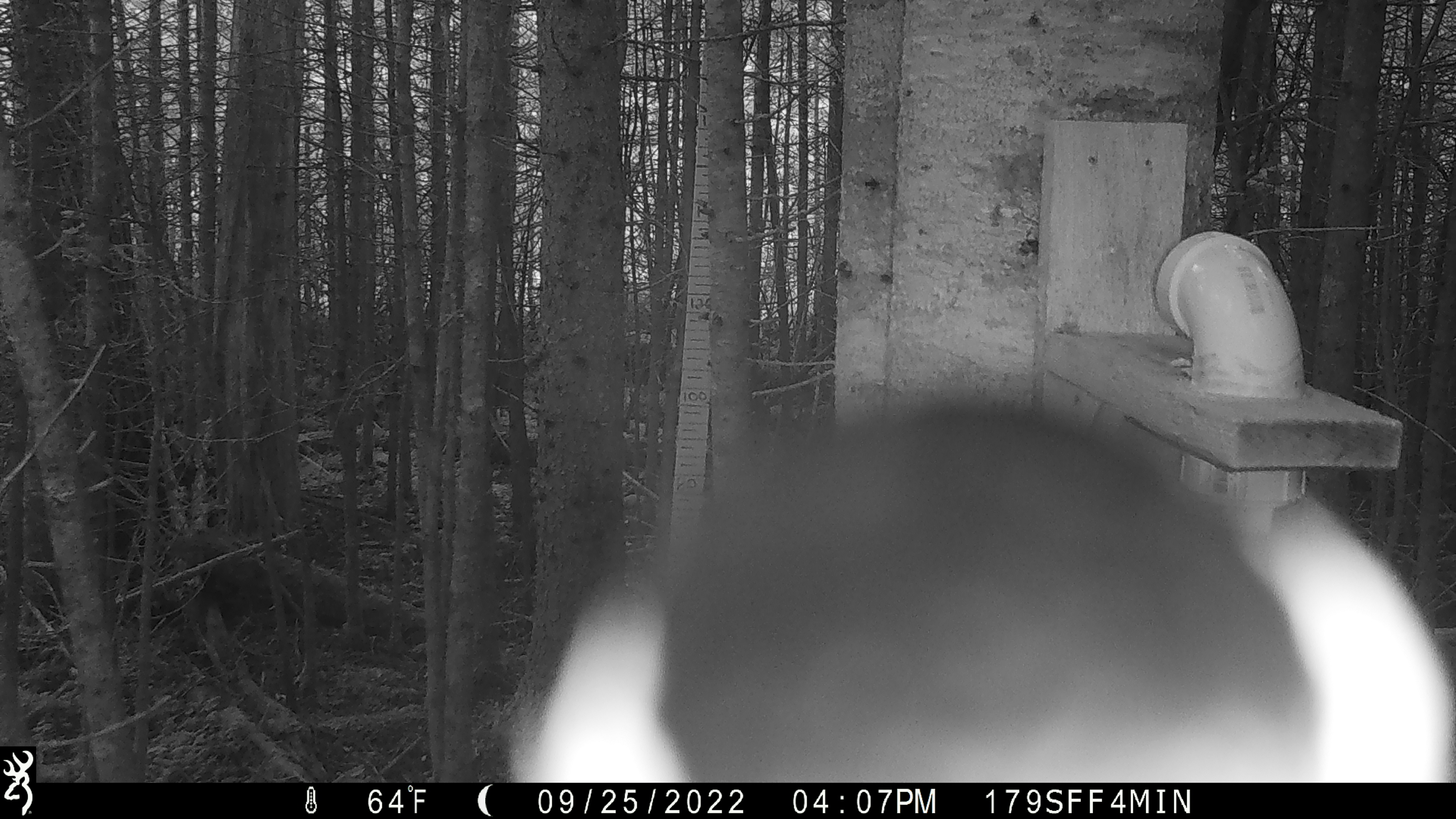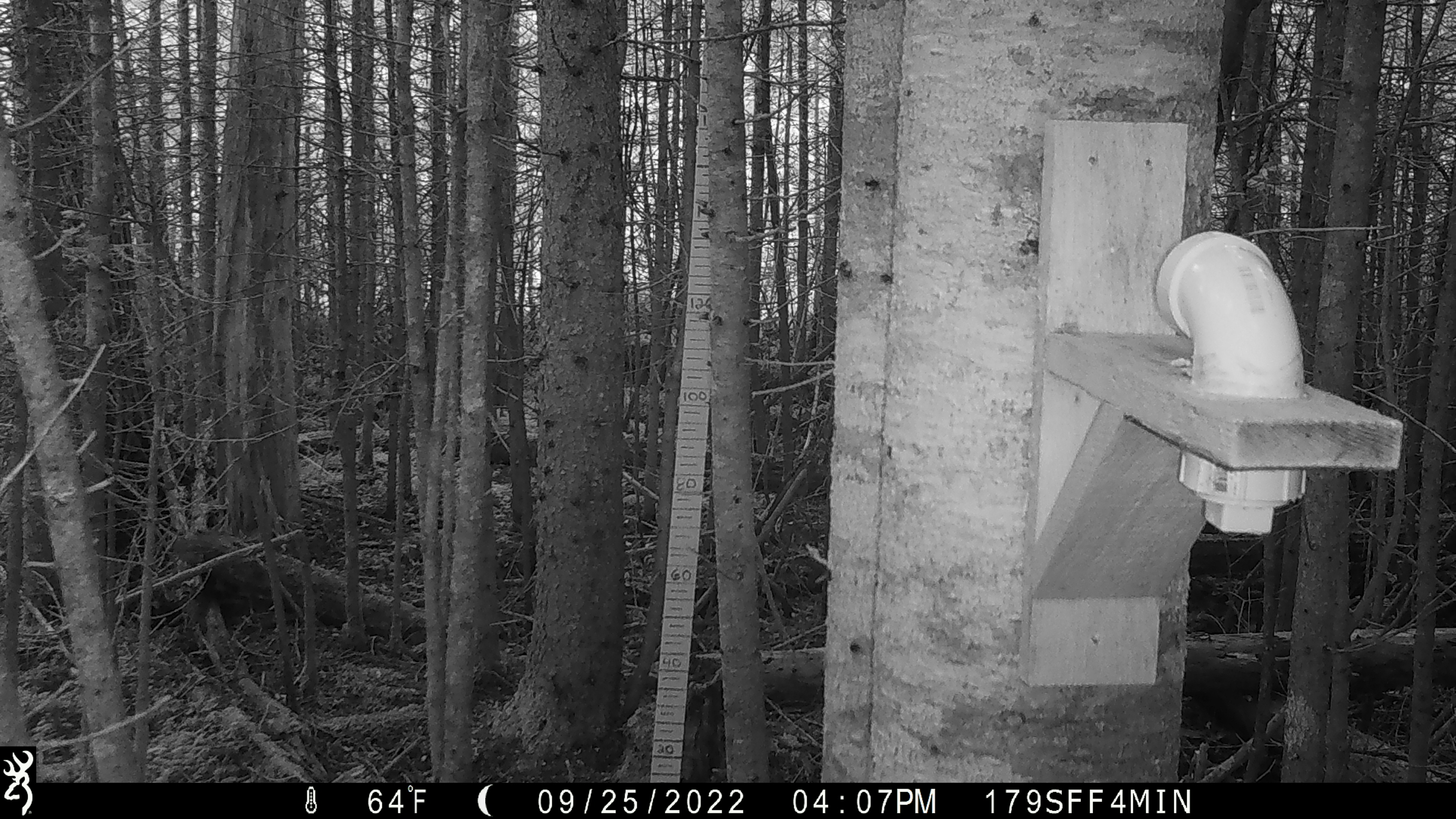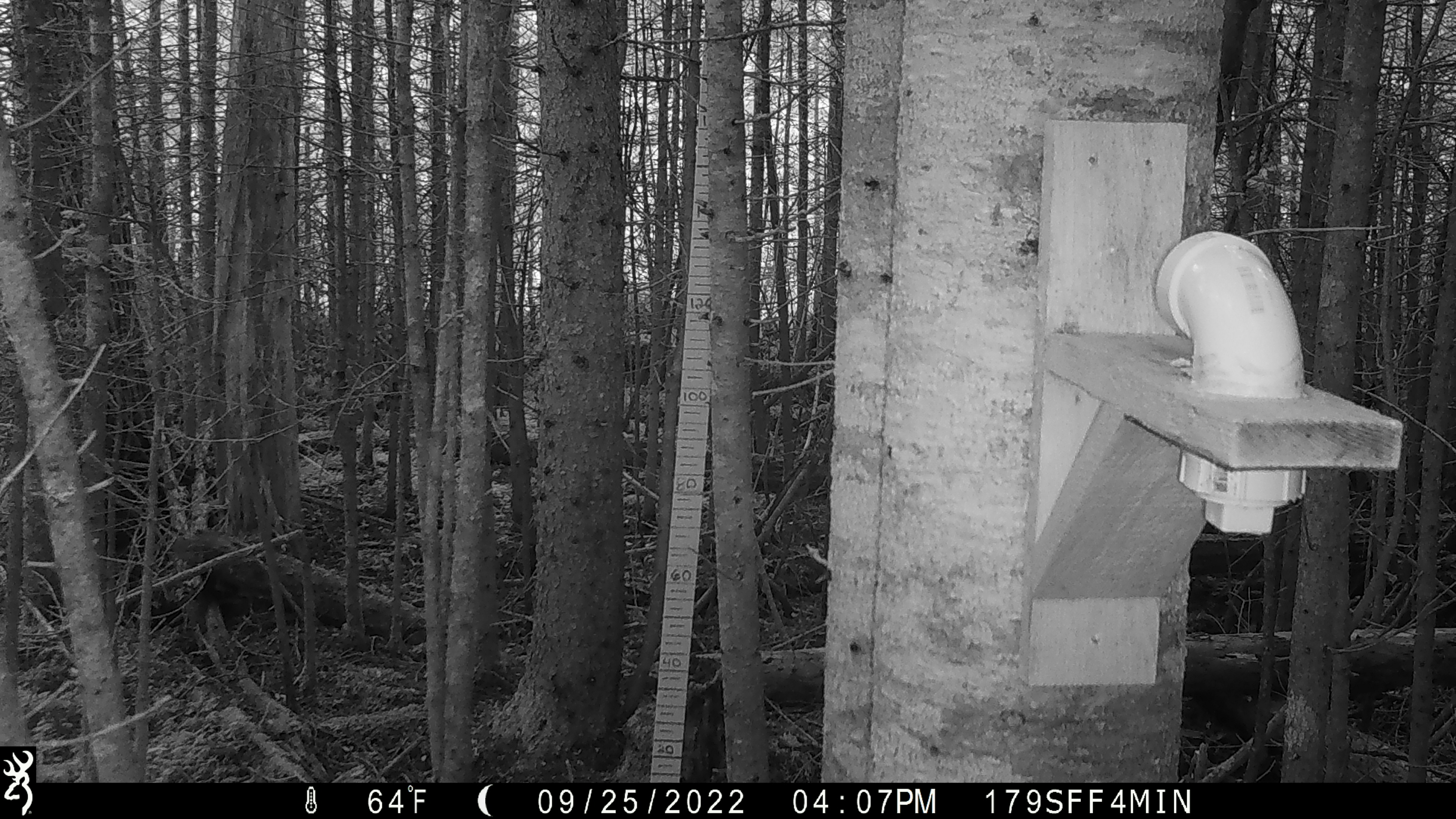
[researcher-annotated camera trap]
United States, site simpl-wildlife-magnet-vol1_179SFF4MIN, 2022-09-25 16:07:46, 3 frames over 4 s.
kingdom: Animalia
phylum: Chordata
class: Aves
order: Piciformes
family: Picidae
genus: Picoides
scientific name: Picoides arcticus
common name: black-backed woodpecker